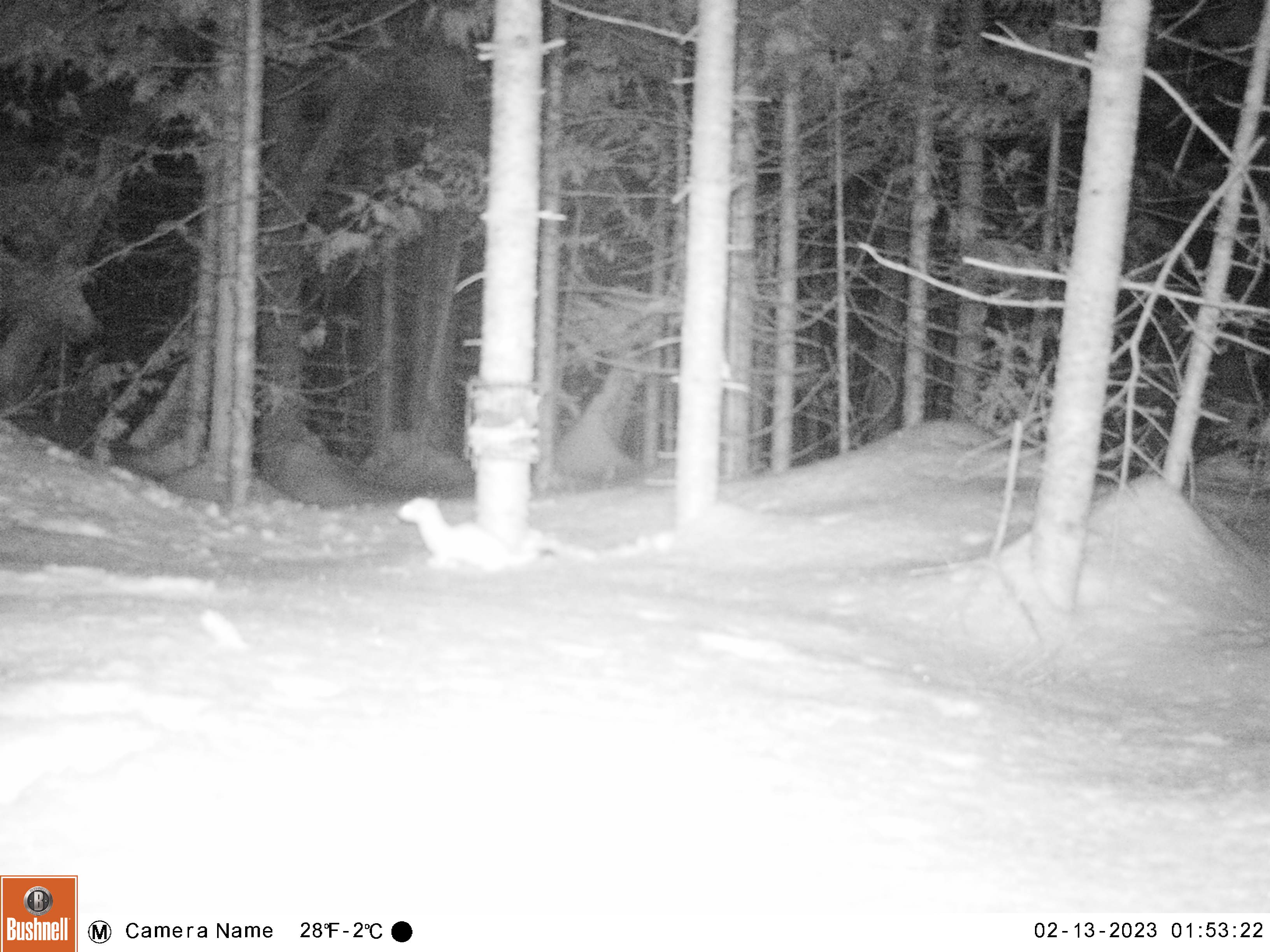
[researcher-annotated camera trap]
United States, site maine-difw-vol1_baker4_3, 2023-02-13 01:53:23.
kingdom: Animalia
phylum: Chordata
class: Mammalia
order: Carnivora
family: Mustelidae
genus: Mustela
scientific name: Mustela richardsonii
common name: short-tailed weasel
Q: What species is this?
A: Short-tailed weasel (Mustela richardsonii).